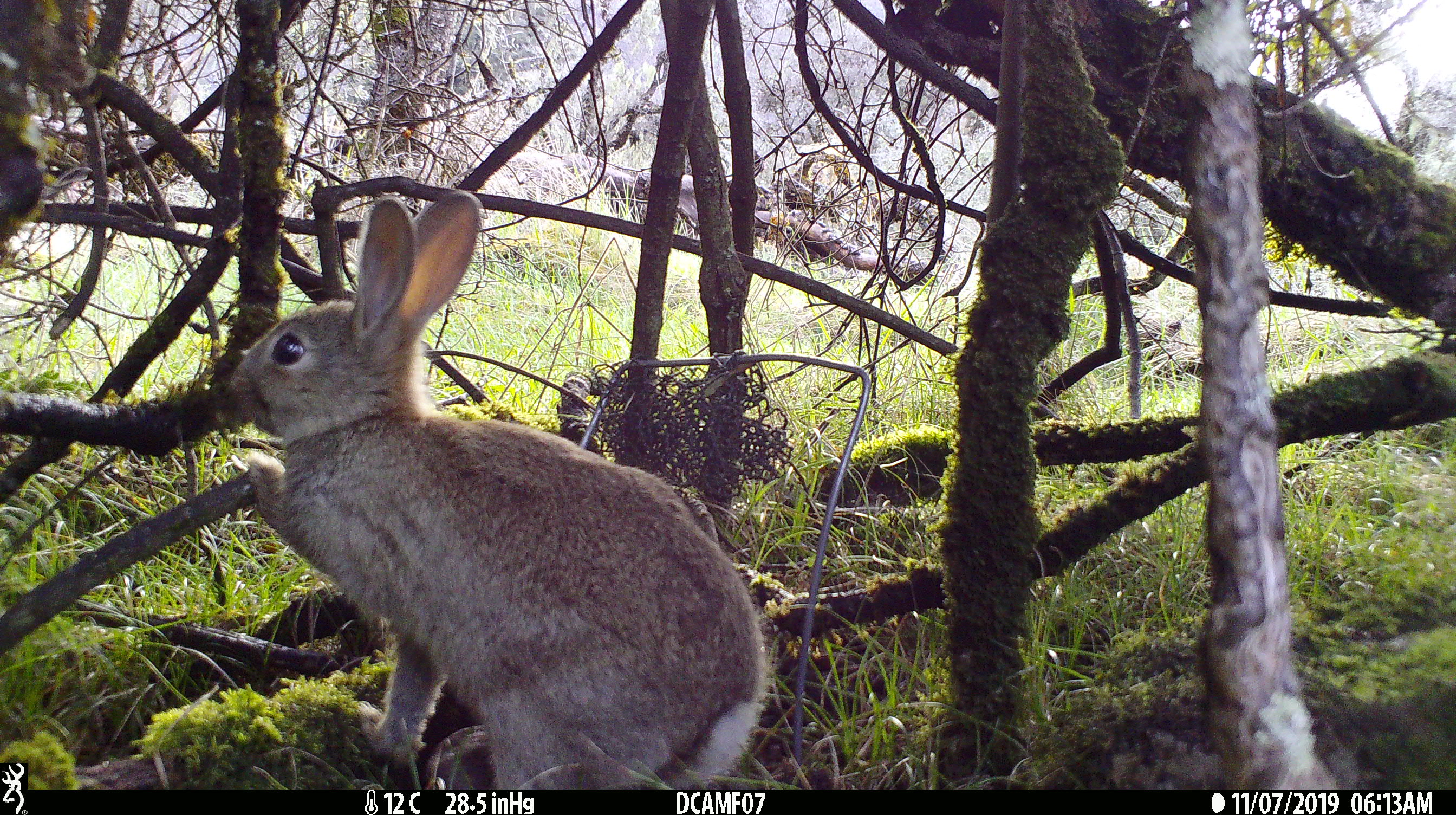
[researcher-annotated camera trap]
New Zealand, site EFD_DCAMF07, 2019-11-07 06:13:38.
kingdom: Animalia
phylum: Chordata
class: Mammalia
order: Lagomorpha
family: Leporidae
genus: Oryctolagus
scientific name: Oryctolagus cuniculus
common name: european rabbit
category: rabbit